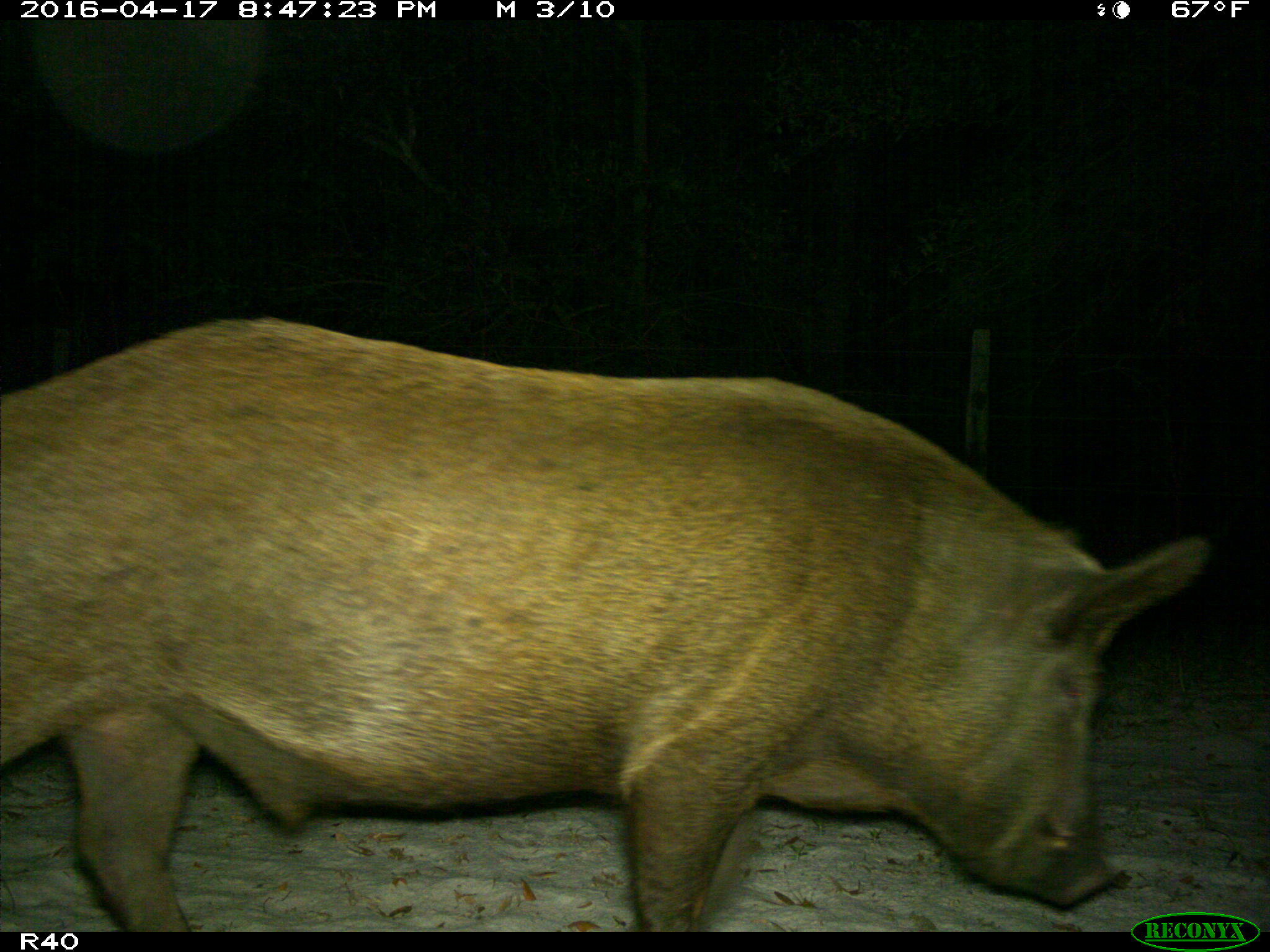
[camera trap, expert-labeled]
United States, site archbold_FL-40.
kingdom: Animalia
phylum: Chordata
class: Mammalia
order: Artiodactyla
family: Suidae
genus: Sus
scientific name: Sus scrofa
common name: wild boar